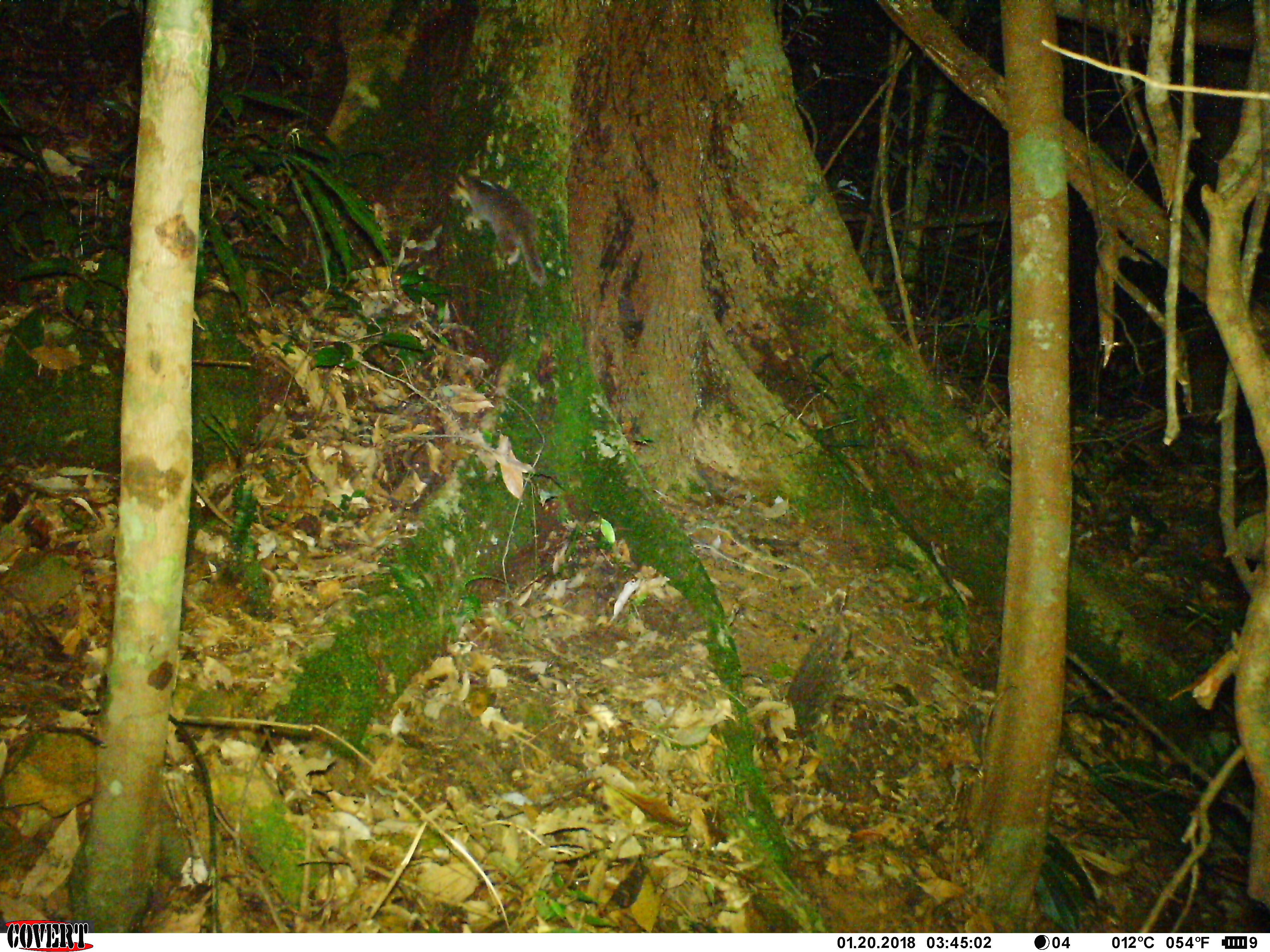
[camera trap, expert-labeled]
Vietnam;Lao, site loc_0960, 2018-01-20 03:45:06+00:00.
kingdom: Animalia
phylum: Chordata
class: Mammalia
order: Carnivora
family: Mustelidae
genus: Melogale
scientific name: Melogale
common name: ferret badger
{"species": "ferret badger (Melogale)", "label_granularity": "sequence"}